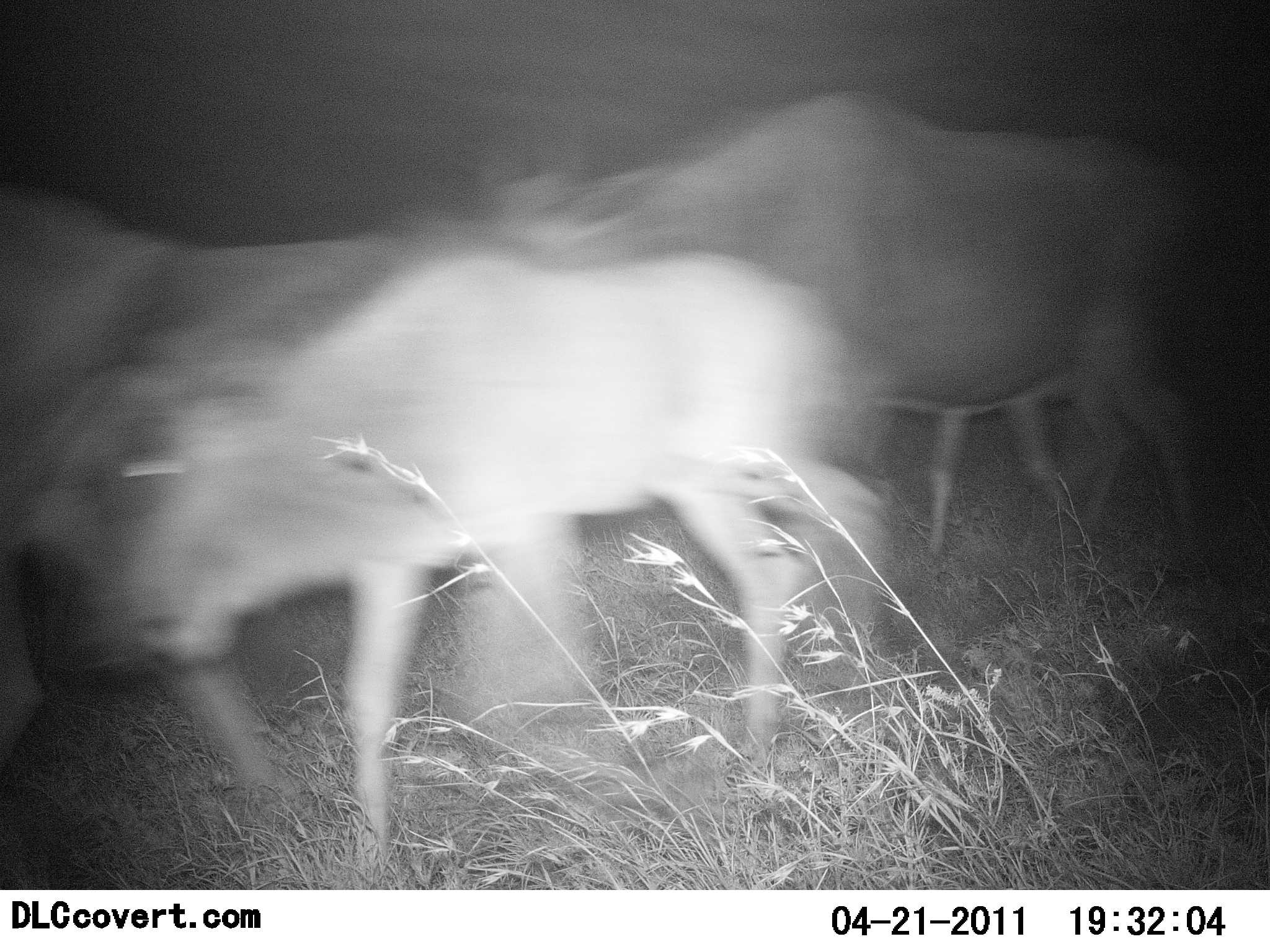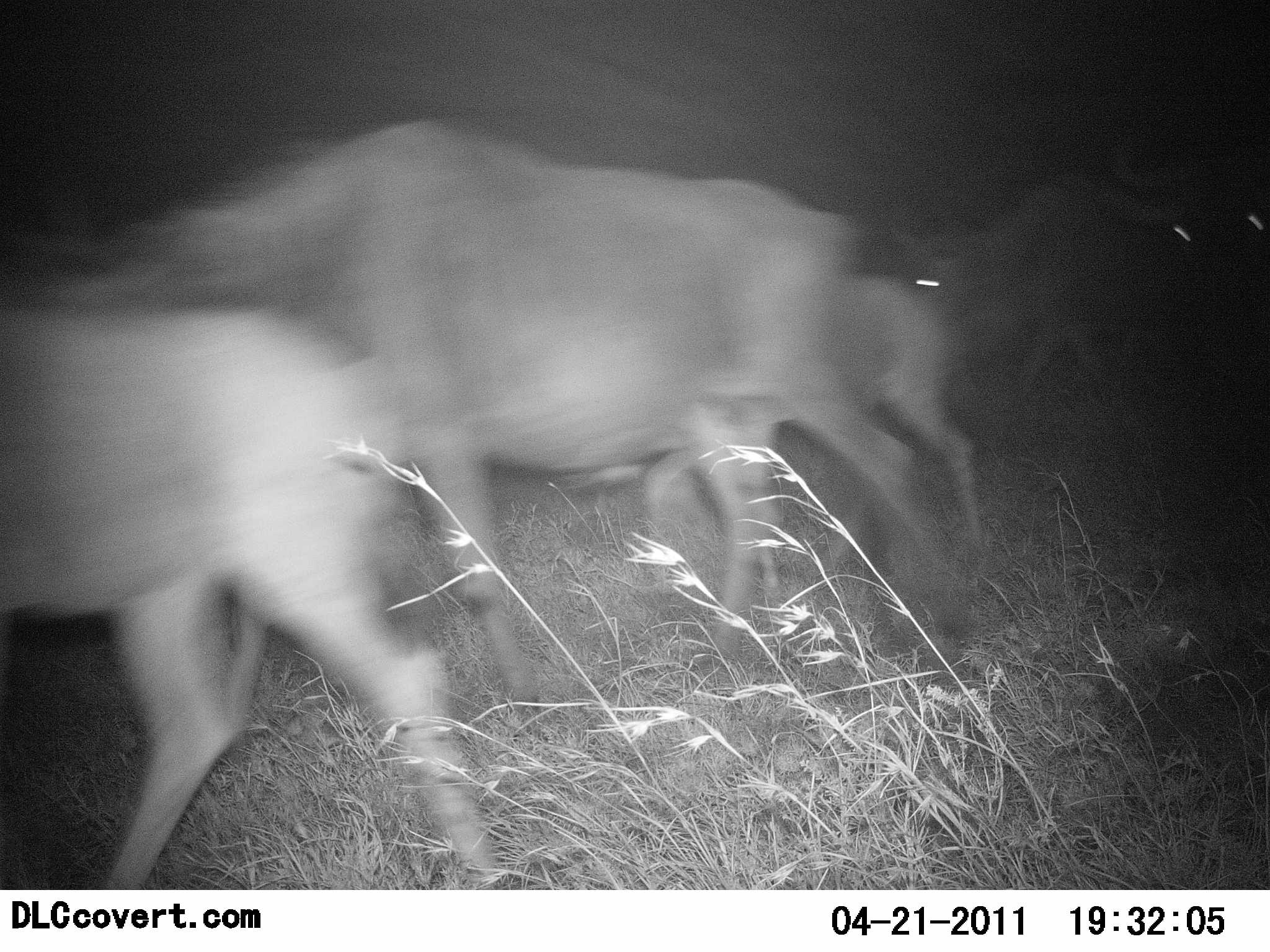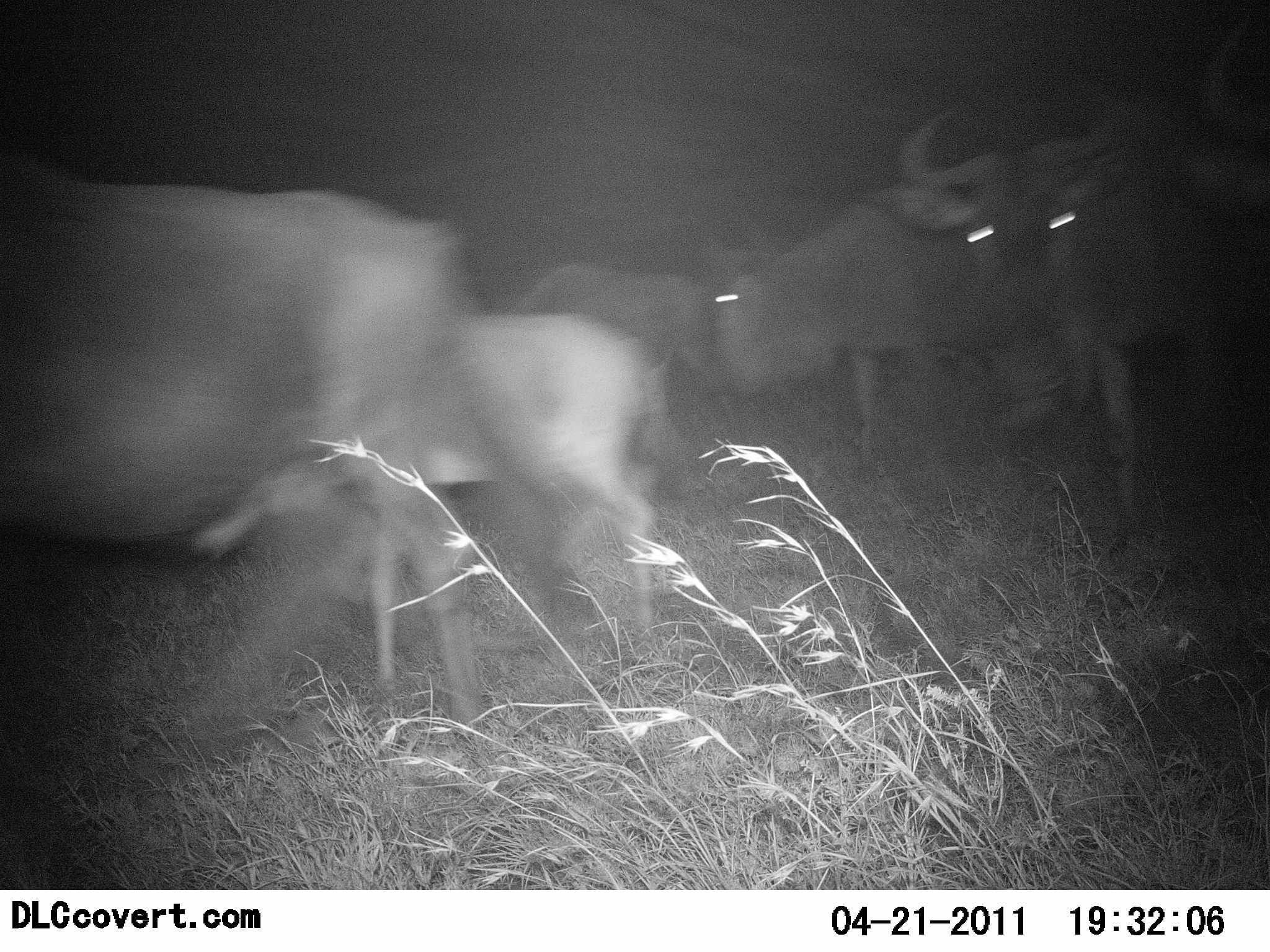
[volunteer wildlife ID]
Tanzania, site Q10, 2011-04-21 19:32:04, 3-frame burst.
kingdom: Animalia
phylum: Chordata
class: Mammalia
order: Artiodactyla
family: Bovidae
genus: Connochaetes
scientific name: Connochaetes taurinus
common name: blue wildebeest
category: wildebeest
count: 7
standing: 0%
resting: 0%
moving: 100%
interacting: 0%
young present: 58%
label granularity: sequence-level